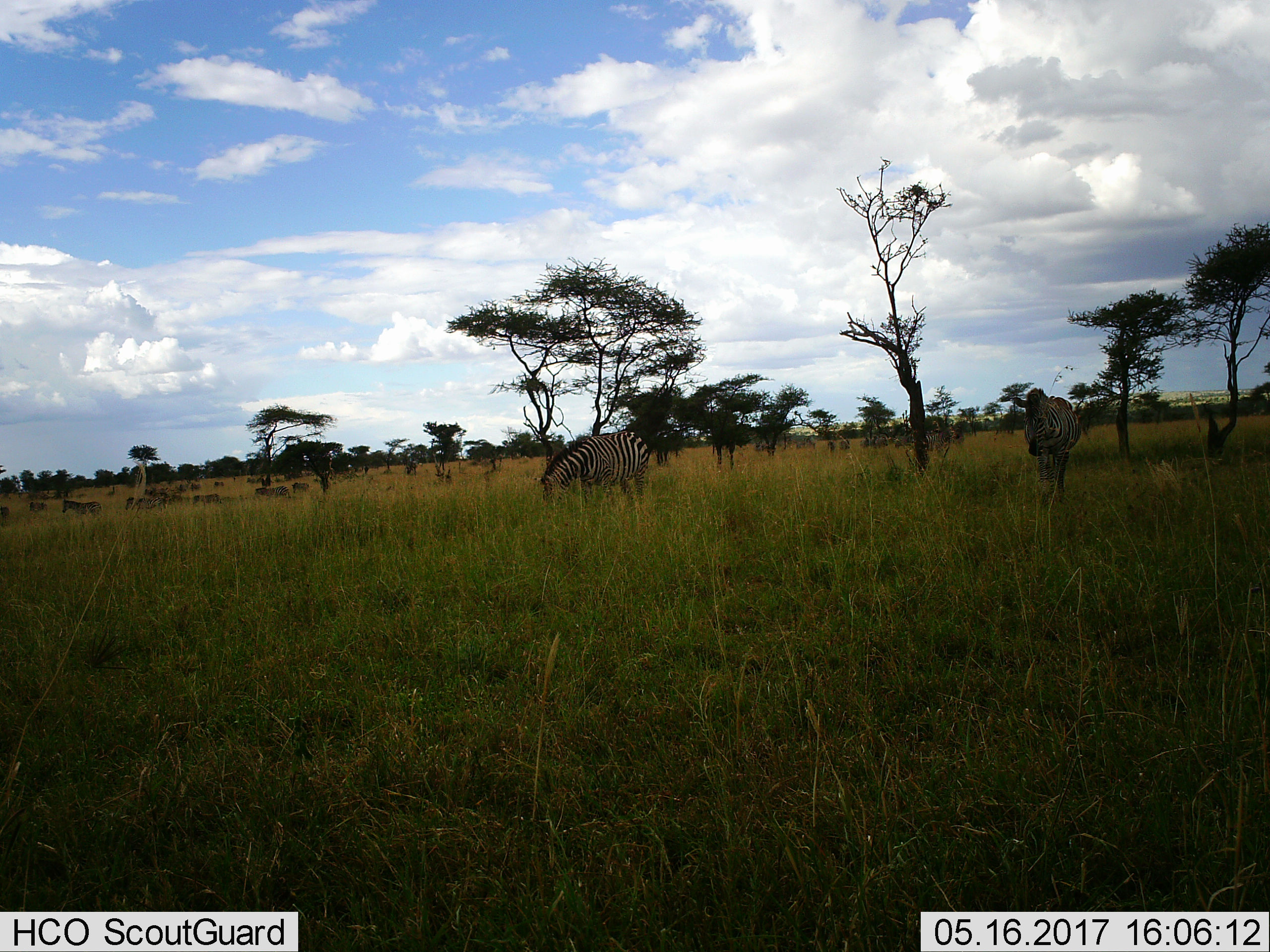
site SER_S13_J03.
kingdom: Animalia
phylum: Chordata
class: Mammalia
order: Perissodactyla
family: Equidae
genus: Equus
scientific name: Equus quagga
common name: plains zebra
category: zebraplains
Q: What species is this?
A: Zebraplains (plains zebra) (Equus quagga).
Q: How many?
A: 11-50.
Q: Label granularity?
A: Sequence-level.